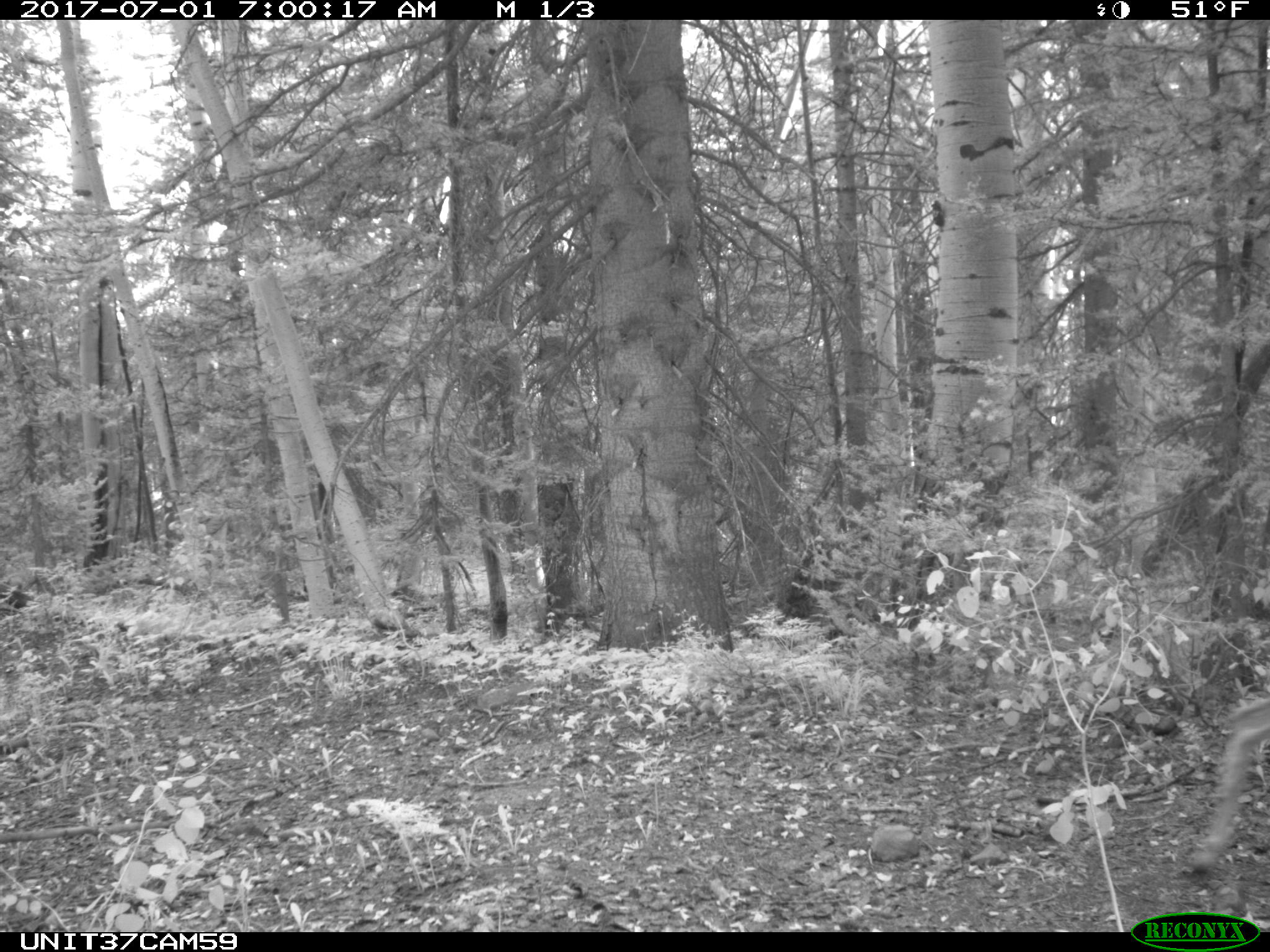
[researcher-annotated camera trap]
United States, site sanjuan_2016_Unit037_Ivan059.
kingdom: Animalia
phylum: Chordata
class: Mammalia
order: Artiodactyla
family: Cervidae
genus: Odocoileus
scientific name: Odocoileus hemionus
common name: mule deer